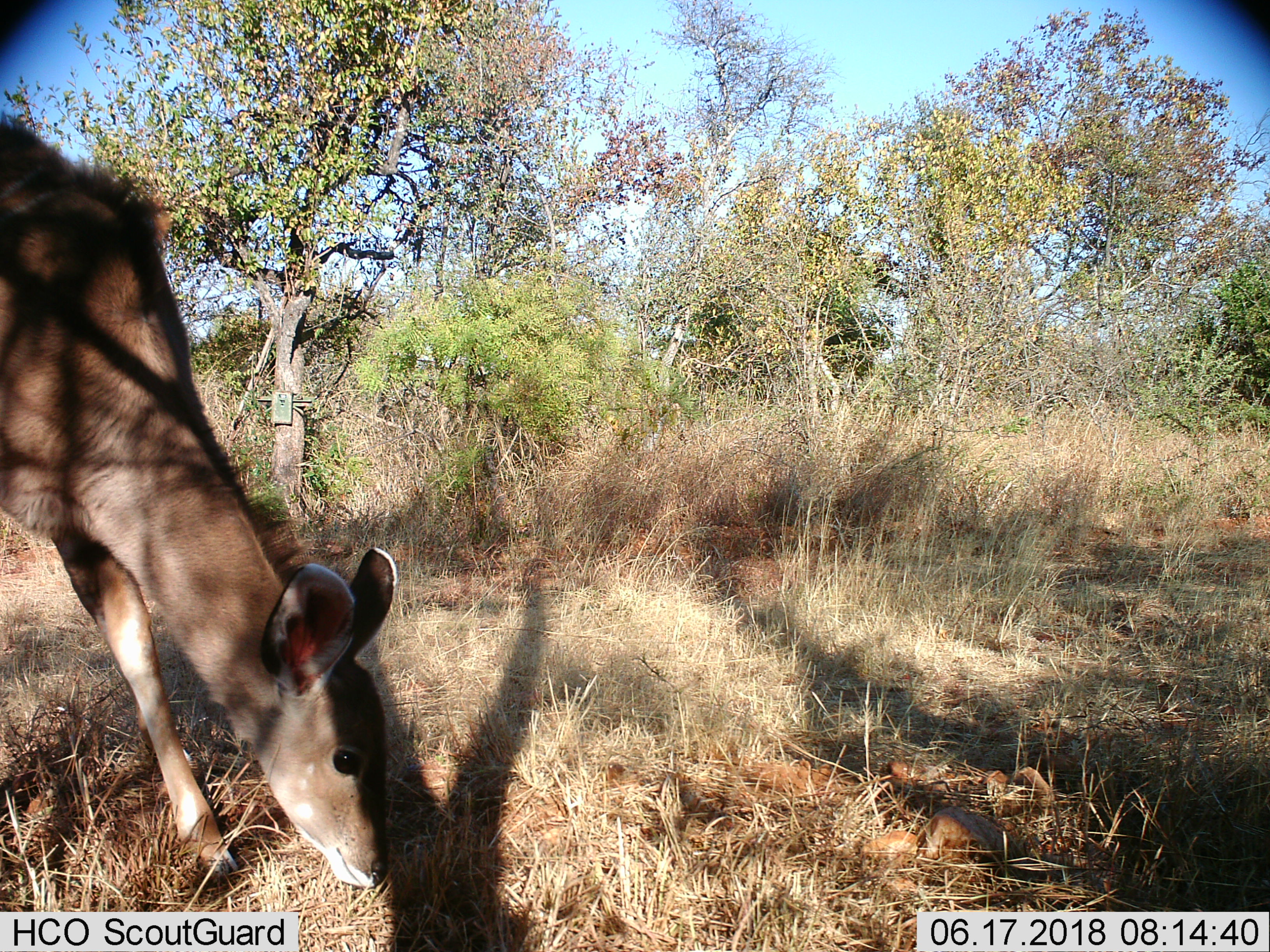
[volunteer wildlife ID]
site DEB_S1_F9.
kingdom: Animalia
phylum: Chordata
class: Mammalia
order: Artiodactyla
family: Bovidae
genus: Tragelaphus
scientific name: Tragelaphus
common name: kudu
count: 1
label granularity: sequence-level